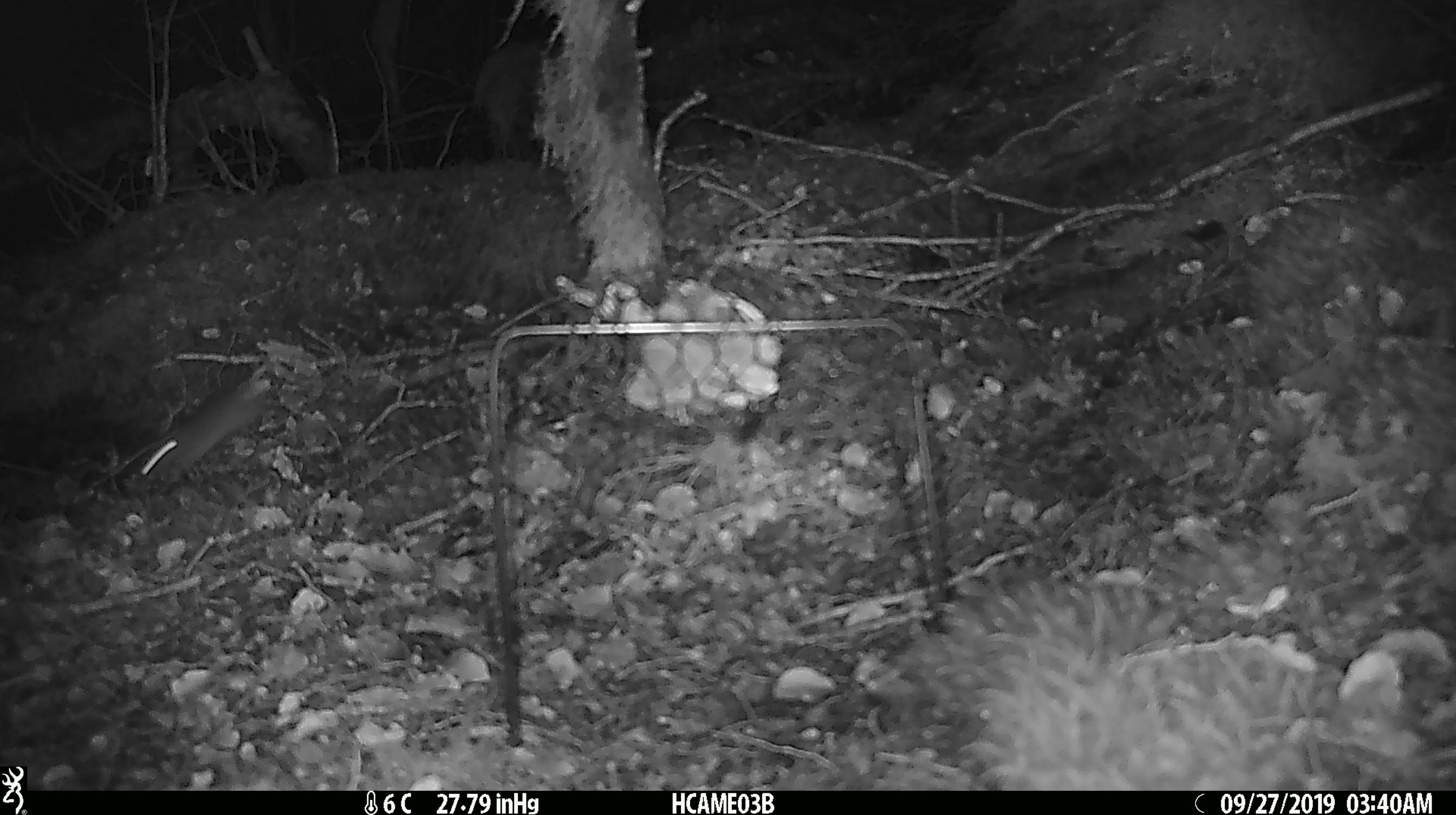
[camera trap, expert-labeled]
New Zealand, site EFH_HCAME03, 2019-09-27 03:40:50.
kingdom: Animalia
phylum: Chordata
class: Mammalia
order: Rodentia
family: Muridae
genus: Mus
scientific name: Mus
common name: mouse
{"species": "mouse (Mus)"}